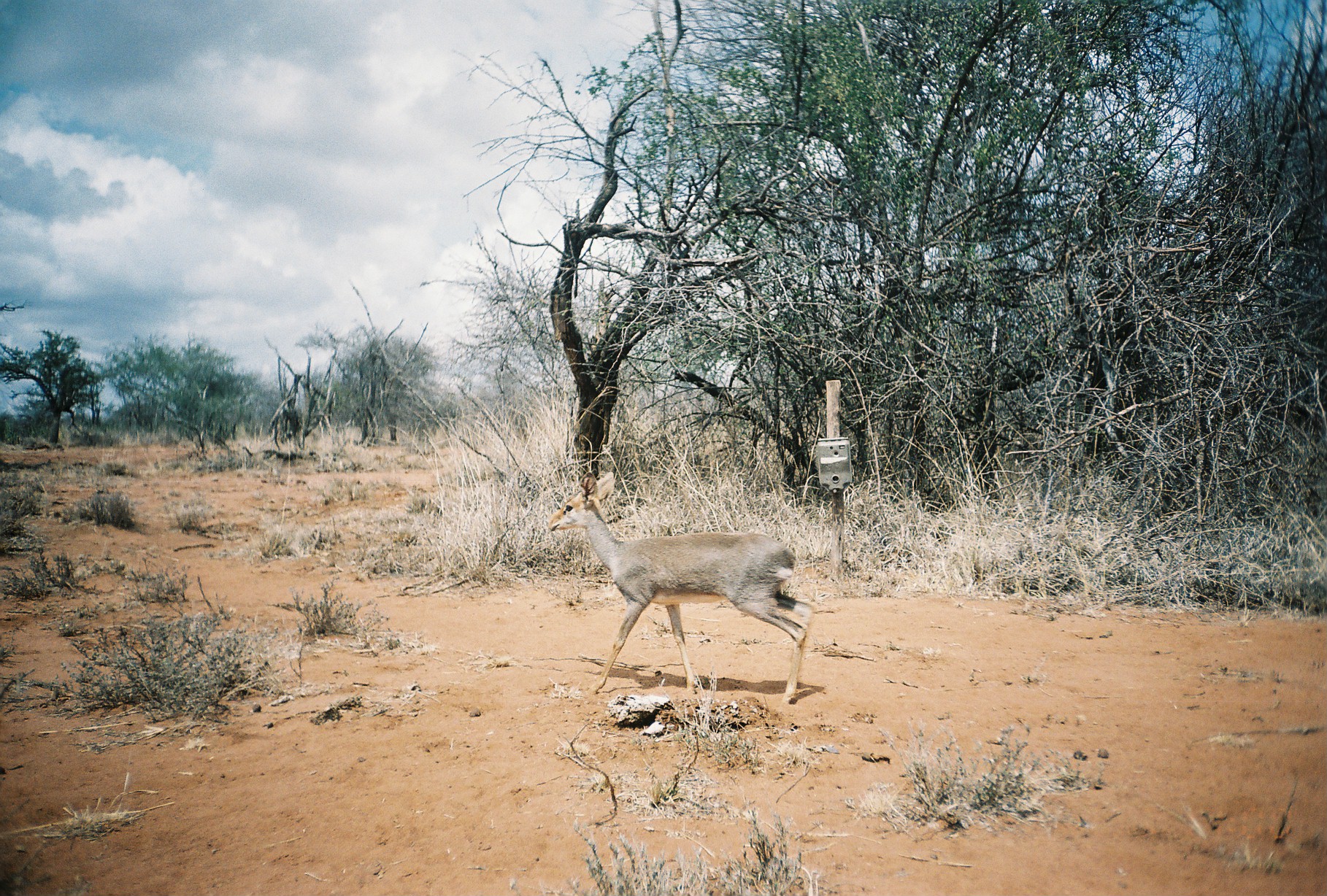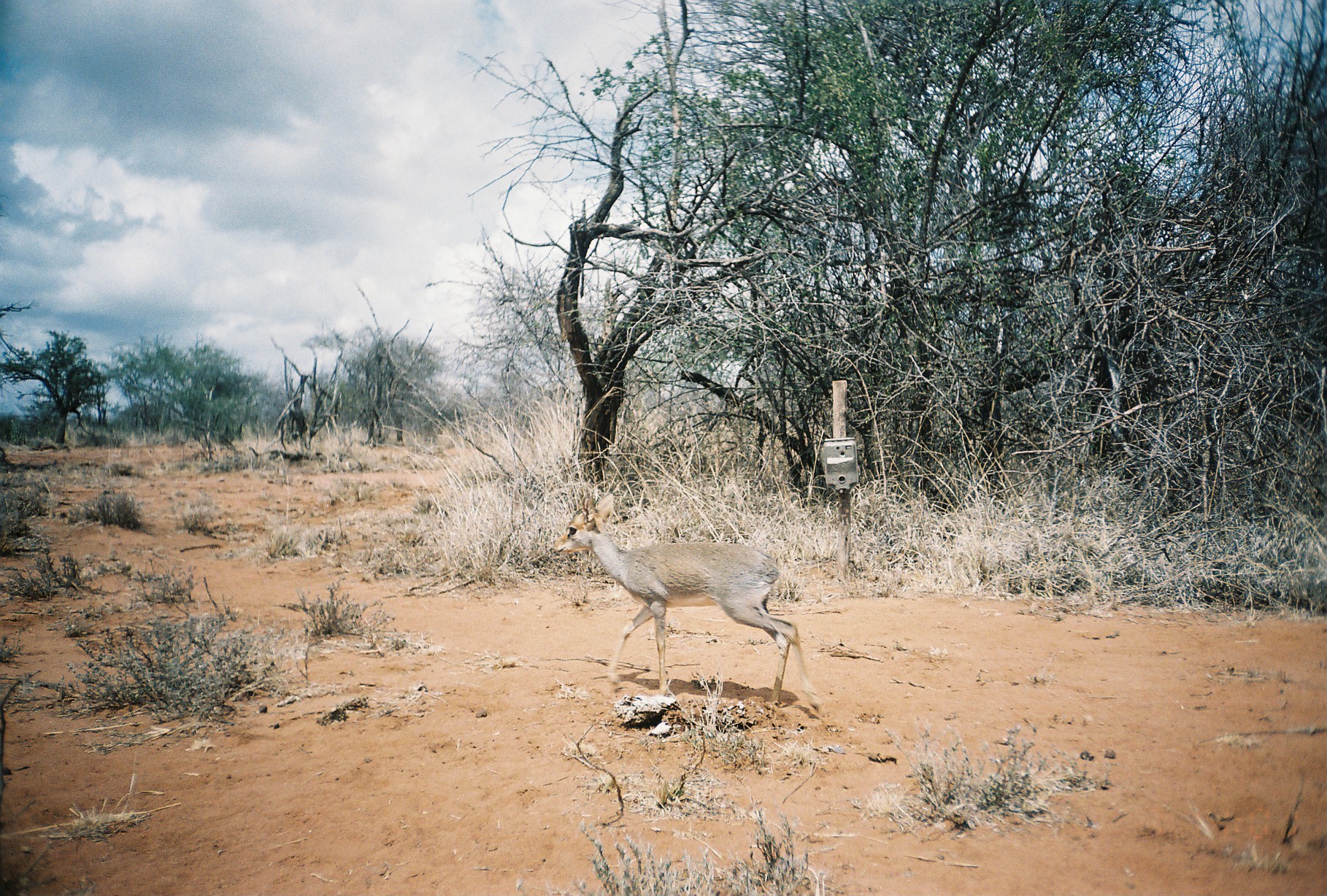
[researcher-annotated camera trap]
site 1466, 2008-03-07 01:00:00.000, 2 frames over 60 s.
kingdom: Animalia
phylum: Chordata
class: Mammalia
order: Artiodactyla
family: Bovidae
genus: Madoqua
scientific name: Madoqua guentheri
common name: günther's dik-dik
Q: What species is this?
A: Madoqua guentheri (günther's dik-dik).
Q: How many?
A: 1.